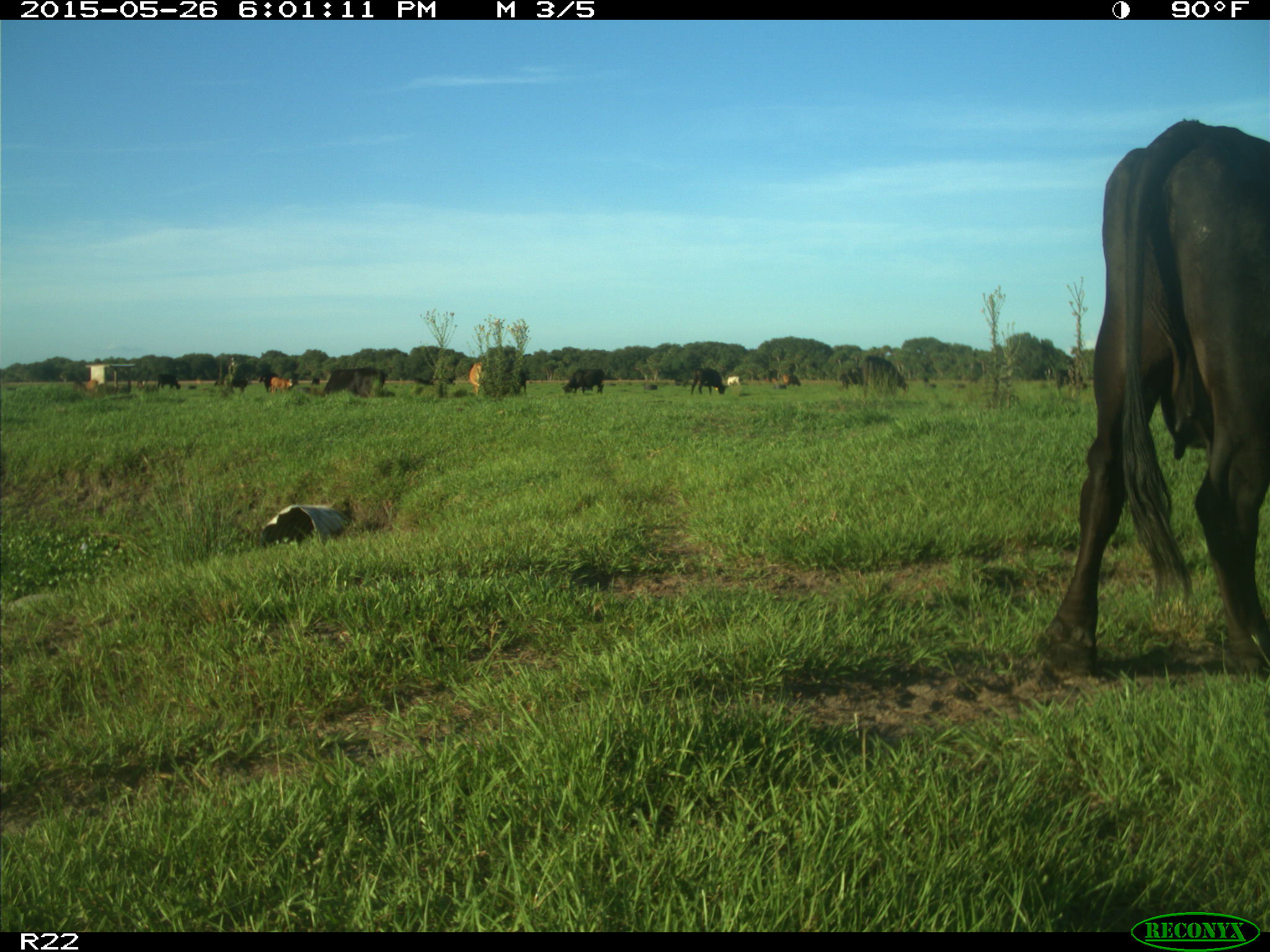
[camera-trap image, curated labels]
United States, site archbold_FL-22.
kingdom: Animalia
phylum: Chordata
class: Mammalia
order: Artiodactyla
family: Bovidae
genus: Bos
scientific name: Bos taurus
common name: domestic cow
Bos taurus (domestic cow).